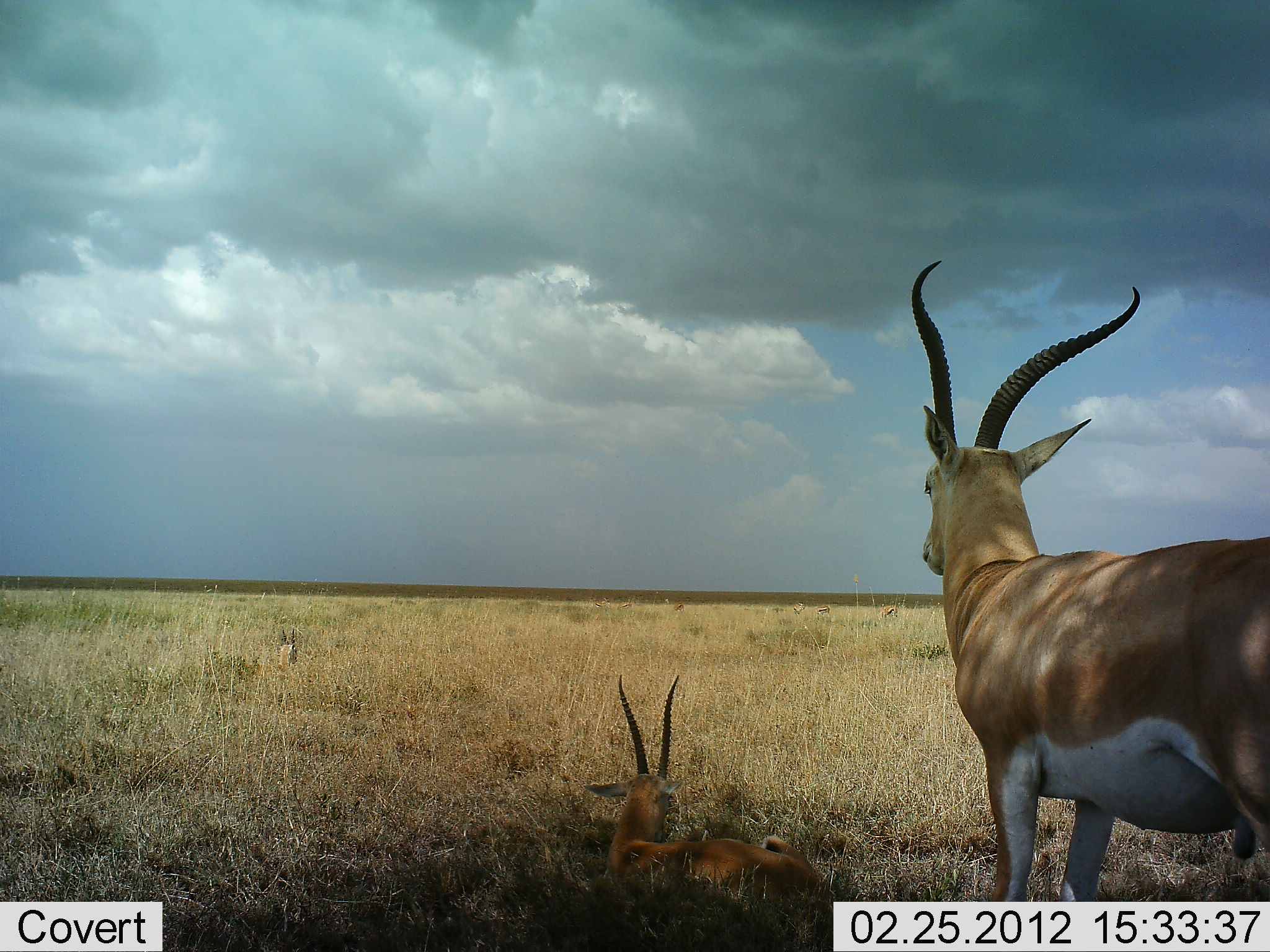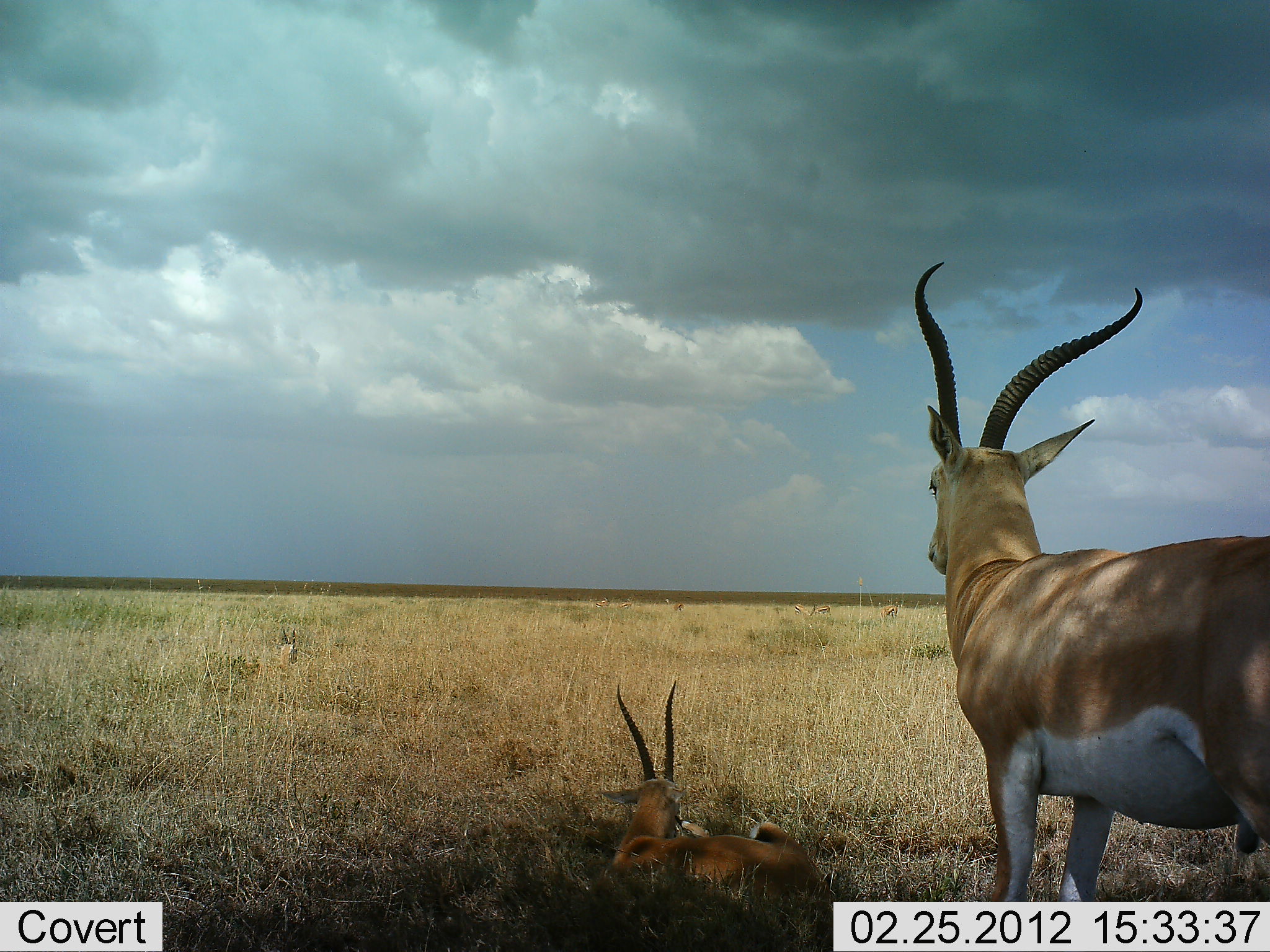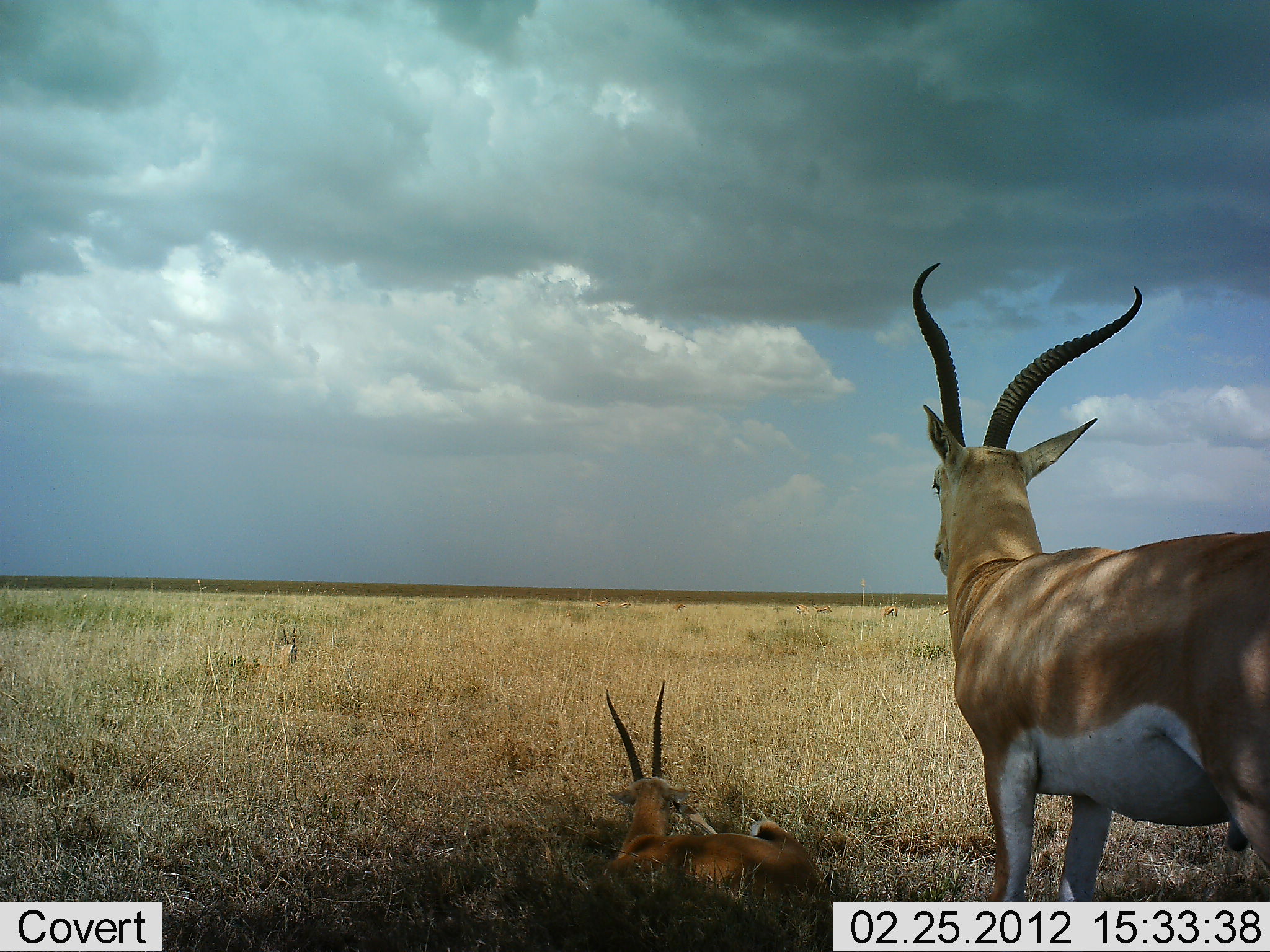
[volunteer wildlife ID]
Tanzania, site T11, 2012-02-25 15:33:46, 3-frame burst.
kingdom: Animalia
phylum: Chordata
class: Mammalia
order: Artiodactyla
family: Bovidae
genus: Aepyceros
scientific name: Aepyceros melampus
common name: impala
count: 2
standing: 73%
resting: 91%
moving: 0%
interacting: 9%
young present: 9%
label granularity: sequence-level